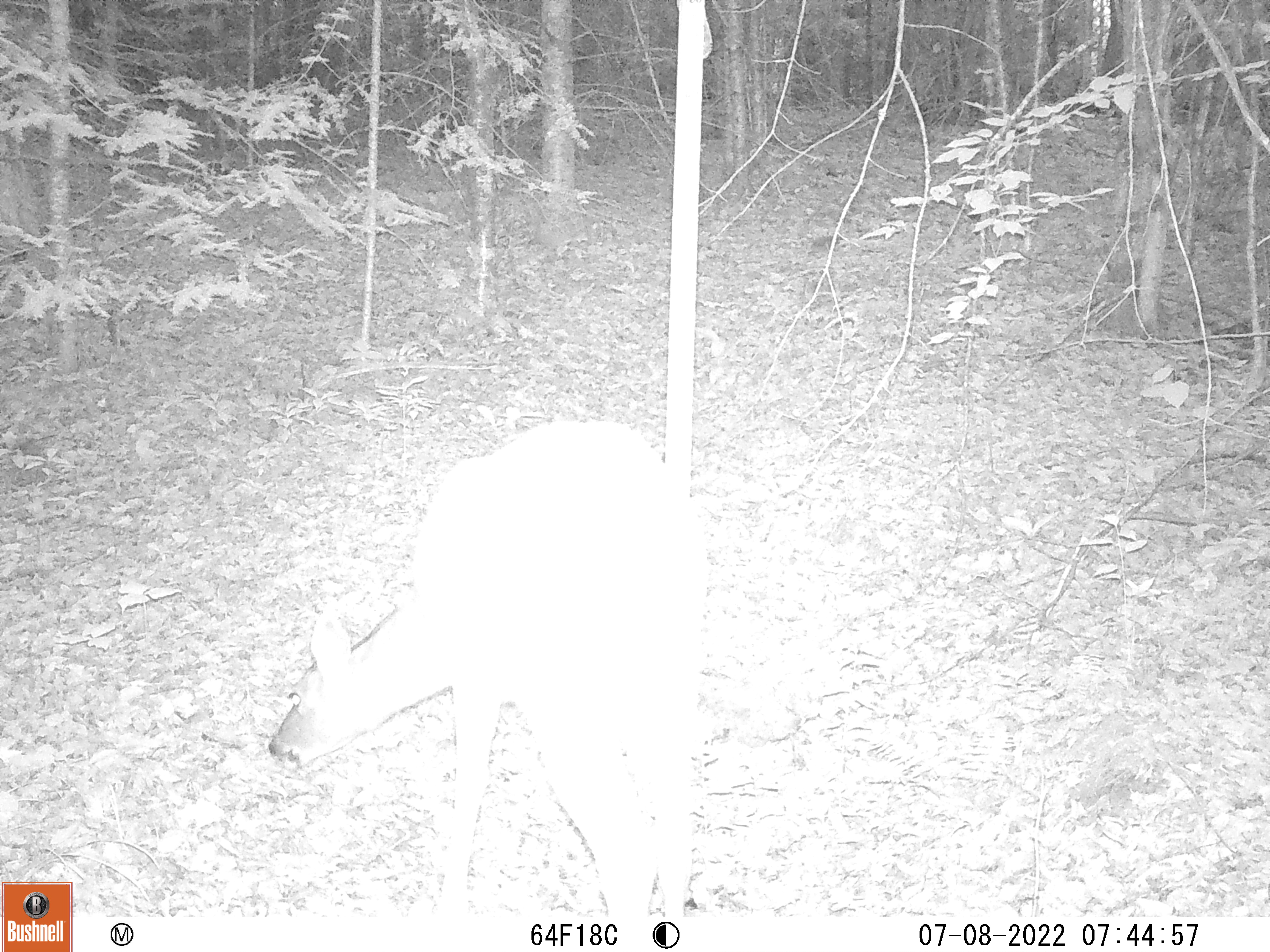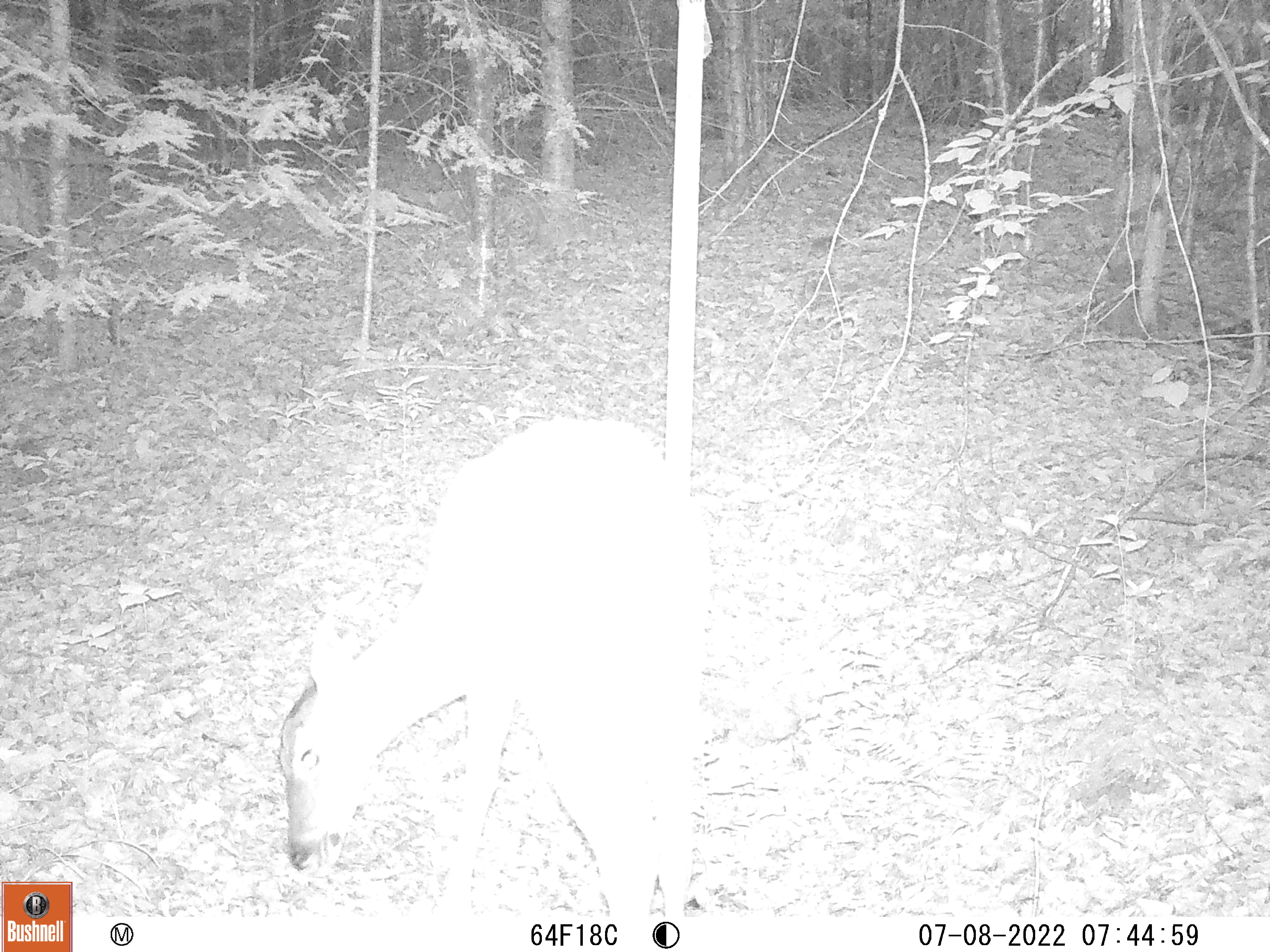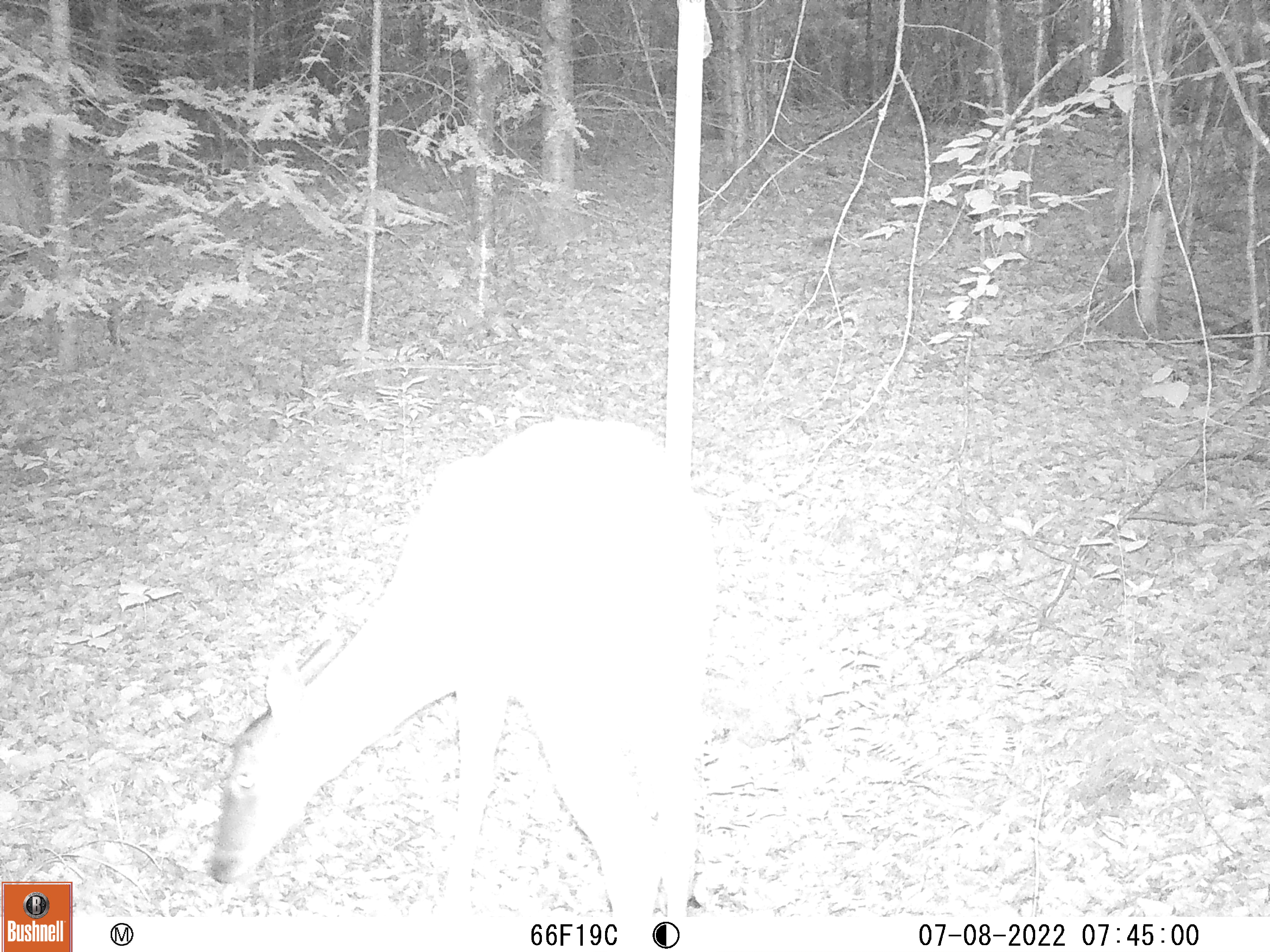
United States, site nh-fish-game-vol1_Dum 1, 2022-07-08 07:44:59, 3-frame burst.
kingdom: Animalia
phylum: Chordata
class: Mammalia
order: Artiodactyla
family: Cervidae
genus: Odocoileus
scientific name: Odocoileus virginianus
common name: white-tailed deer